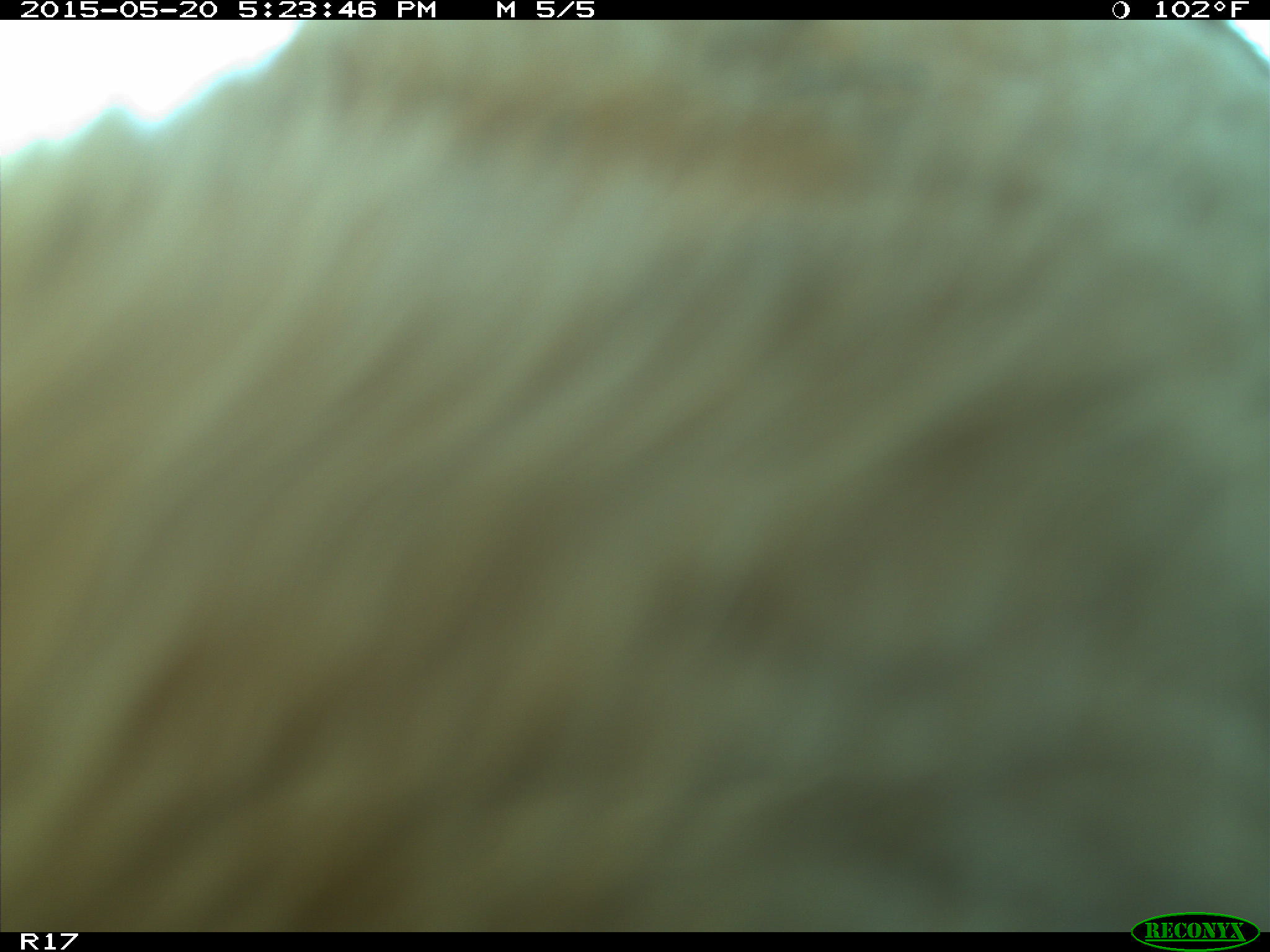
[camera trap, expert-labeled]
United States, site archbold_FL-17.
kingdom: Animalia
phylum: Chordata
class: Mammalia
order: Artiodactyla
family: Bovidae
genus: Bos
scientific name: Bos taurus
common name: domestic cow